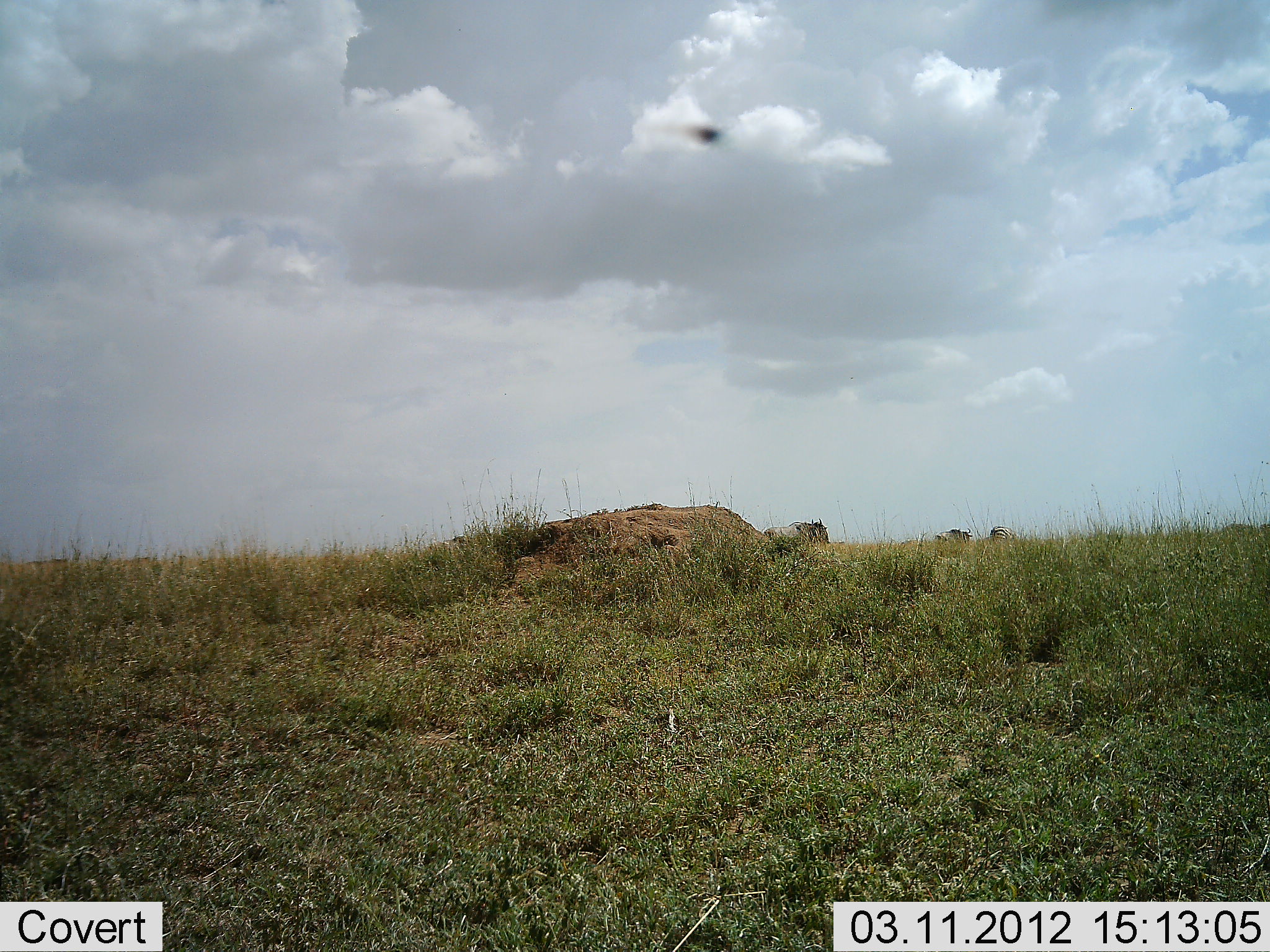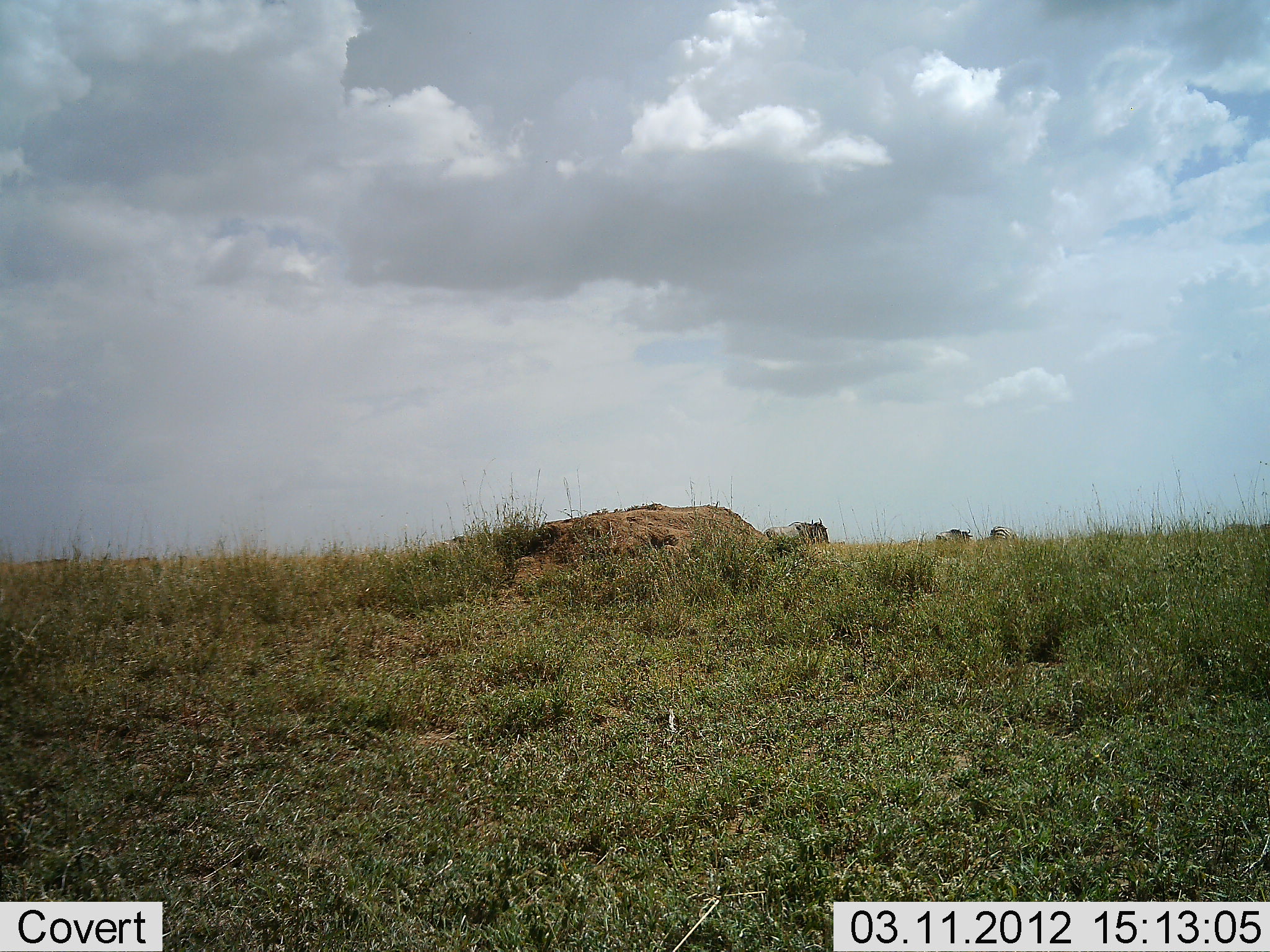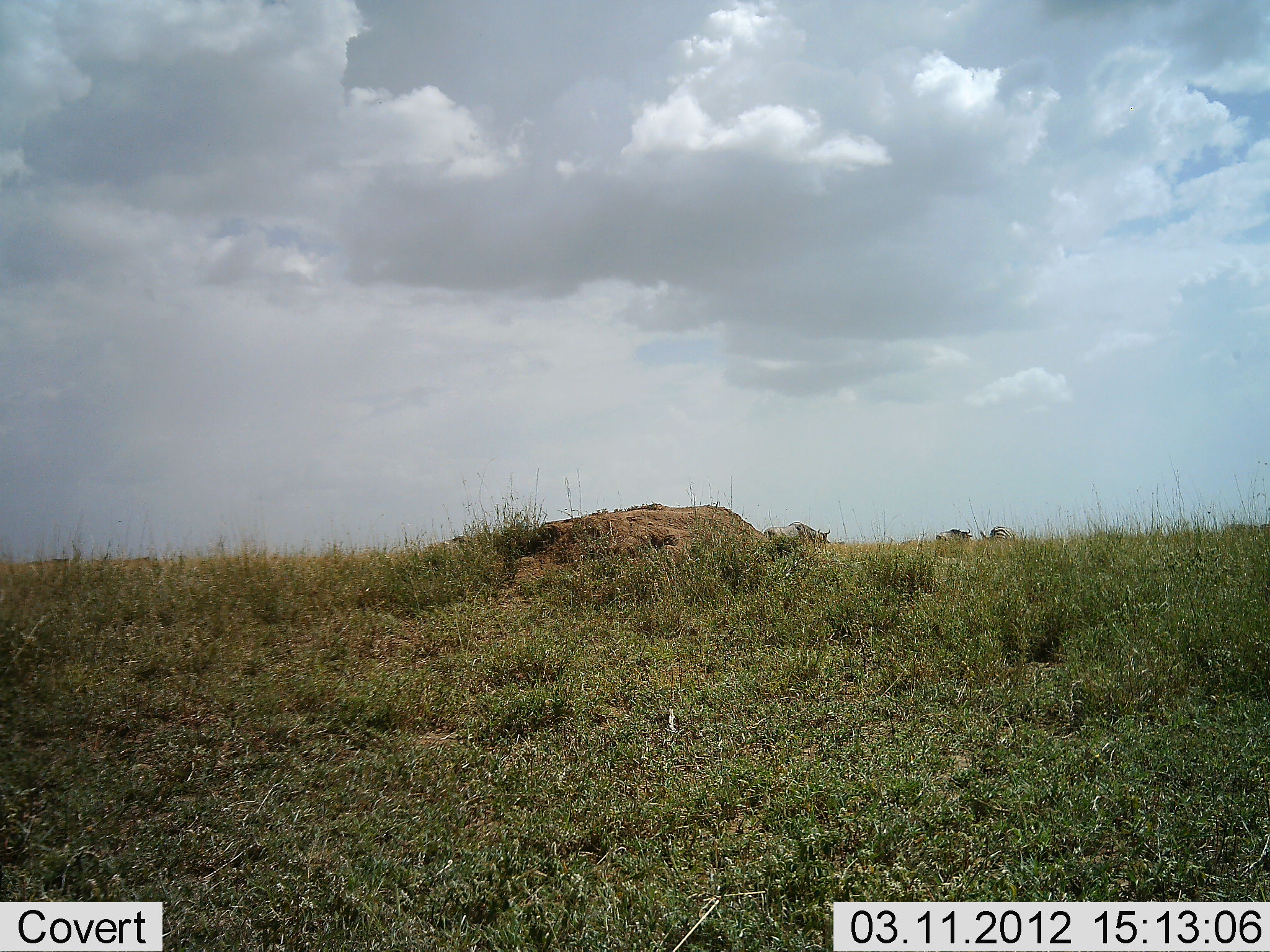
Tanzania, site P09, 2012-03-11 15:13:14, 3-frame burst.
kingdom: Animalia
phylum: Chordata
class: Mammalia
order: Artiodactyla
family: Bovidae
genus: Connochaetes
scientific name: Connochaetes taurinus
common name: blue wildebeest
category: wildebeest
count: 3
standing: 55%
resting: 15%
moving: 0%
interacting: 0%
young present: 0%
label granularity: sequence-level